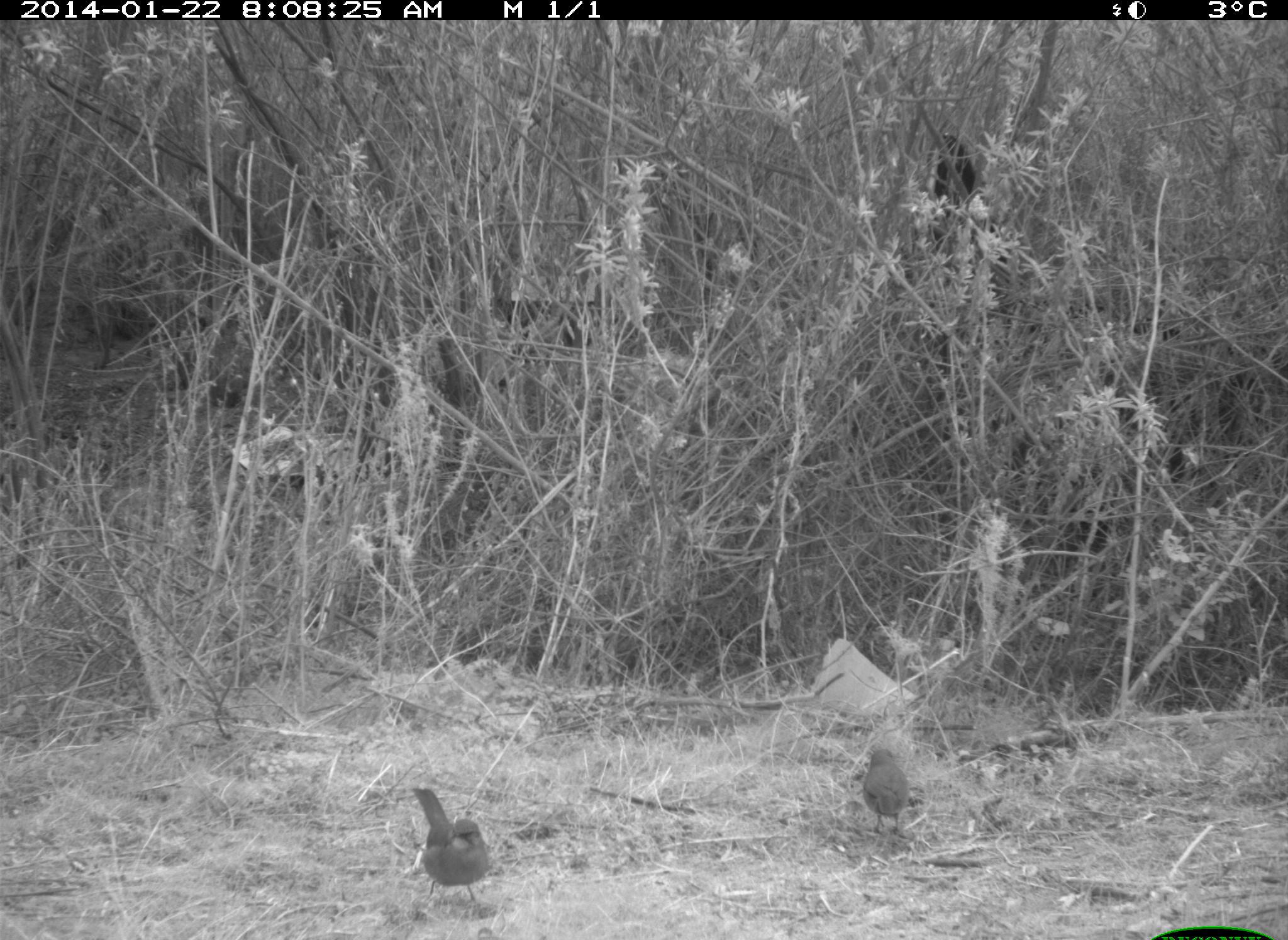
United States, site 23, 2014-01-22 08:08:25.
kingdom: Animalia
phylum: Chordata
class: Aves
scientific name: Aves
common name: bird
Bird (Aves).